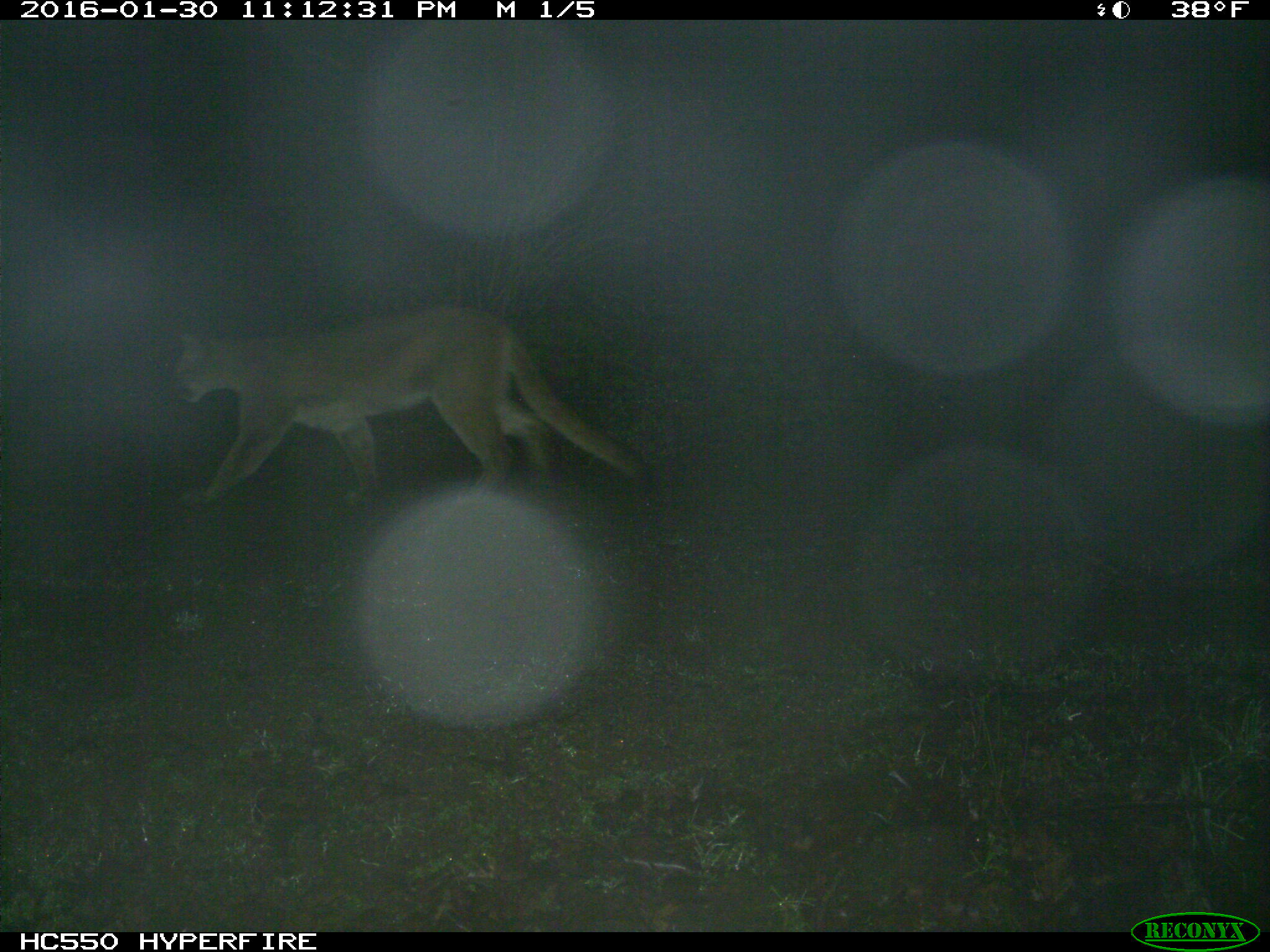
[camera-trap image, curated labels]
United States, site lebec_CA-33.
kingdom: Animalia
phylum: Chordata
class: Mammalia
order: Carnivora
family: Felidae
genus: Puma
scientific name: Puma concolor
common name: mountain lion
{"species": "Puma concolor (mountain lion)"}